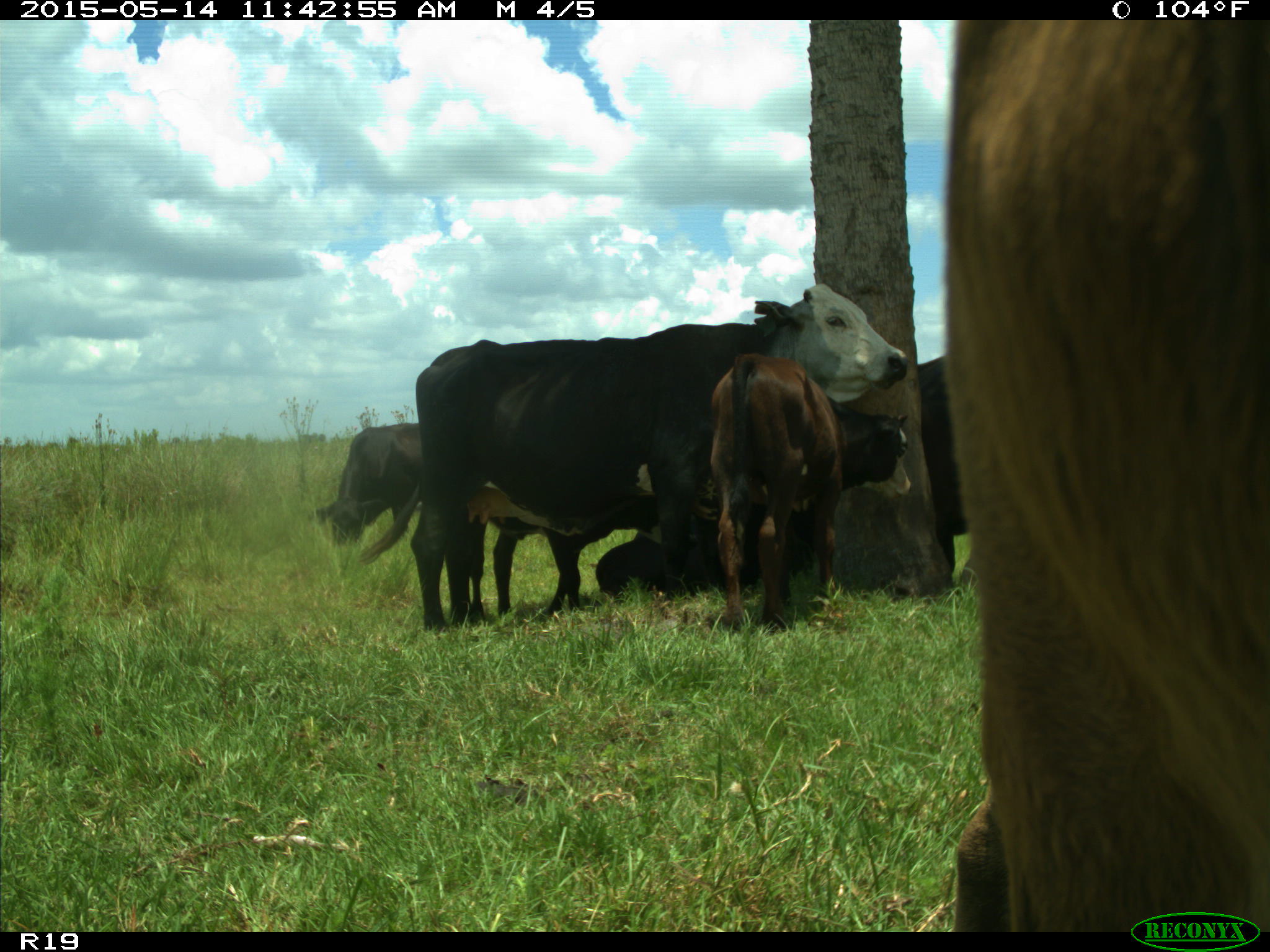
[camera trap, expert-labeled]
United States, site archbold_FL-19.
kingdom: Animalia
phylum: Chordata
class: Mammalia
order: Artiodactyla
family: Bovidae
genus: Bos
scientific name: Bos taurus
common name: domestic cow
Bos taurus (domestic cow).